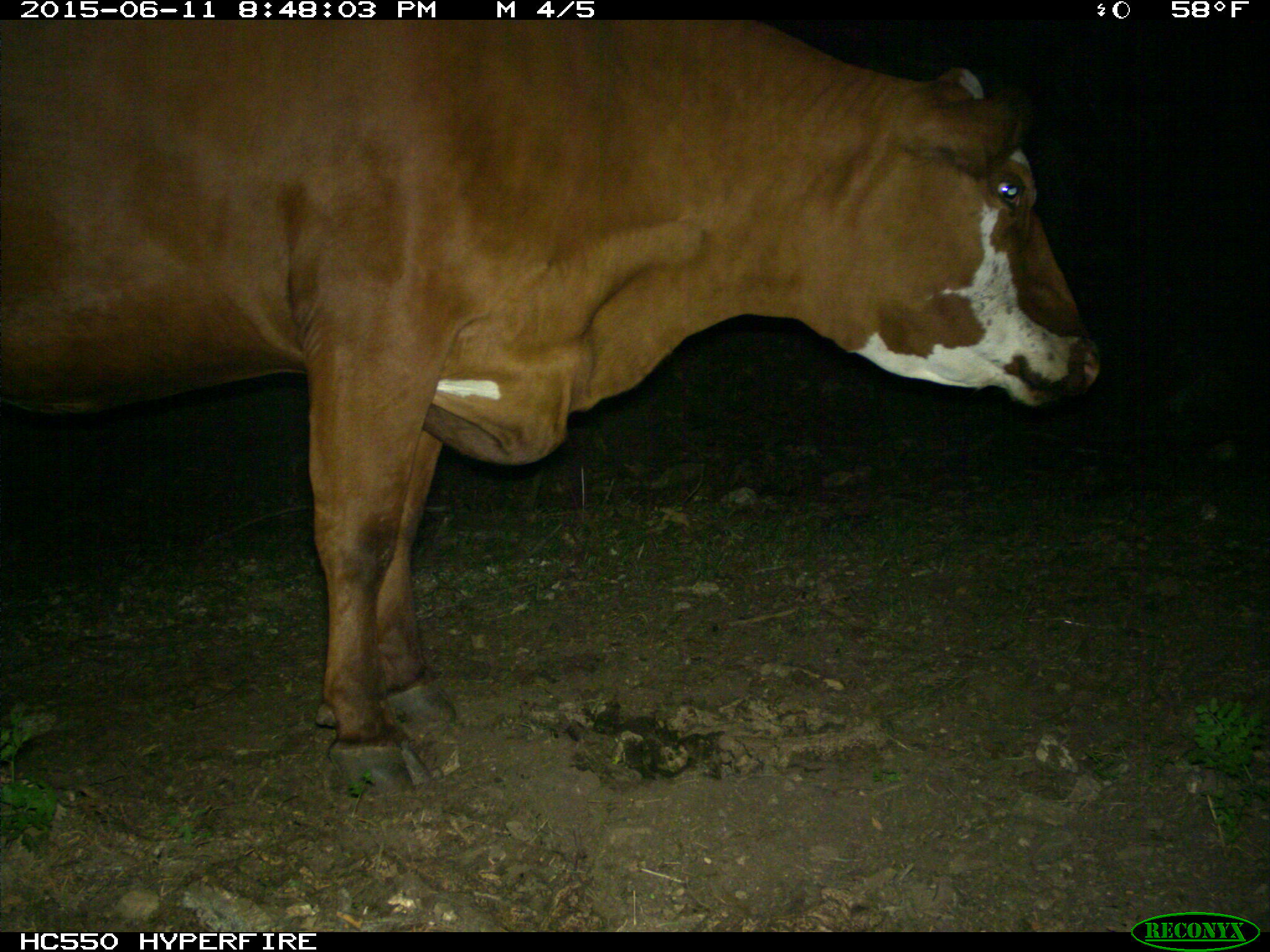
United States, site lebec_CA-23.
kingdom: Animalia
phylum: Chordata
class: Mammalia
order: Artiodactyla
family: Bovidae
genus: Bos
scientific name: Bos taurus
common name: domestic cow